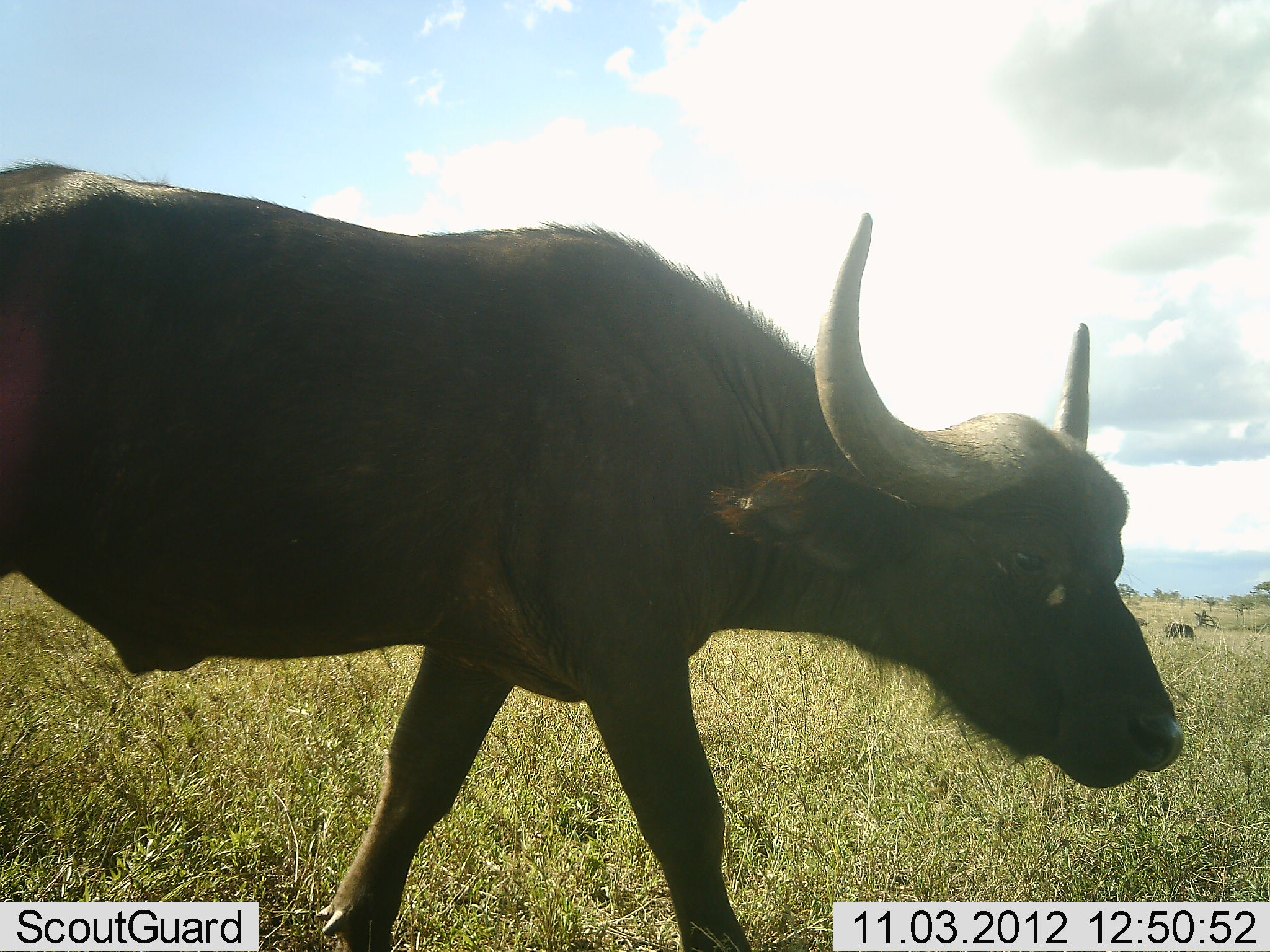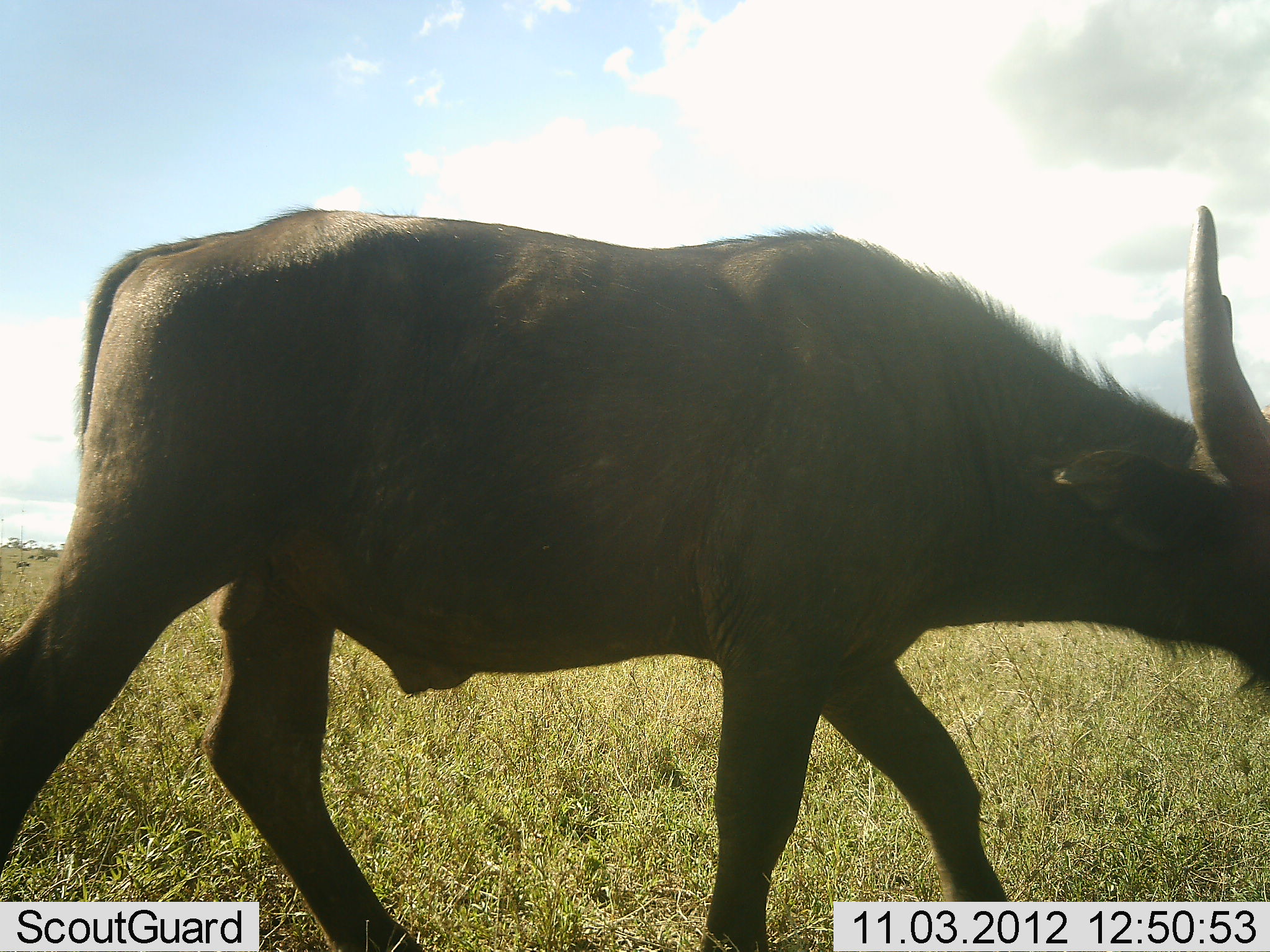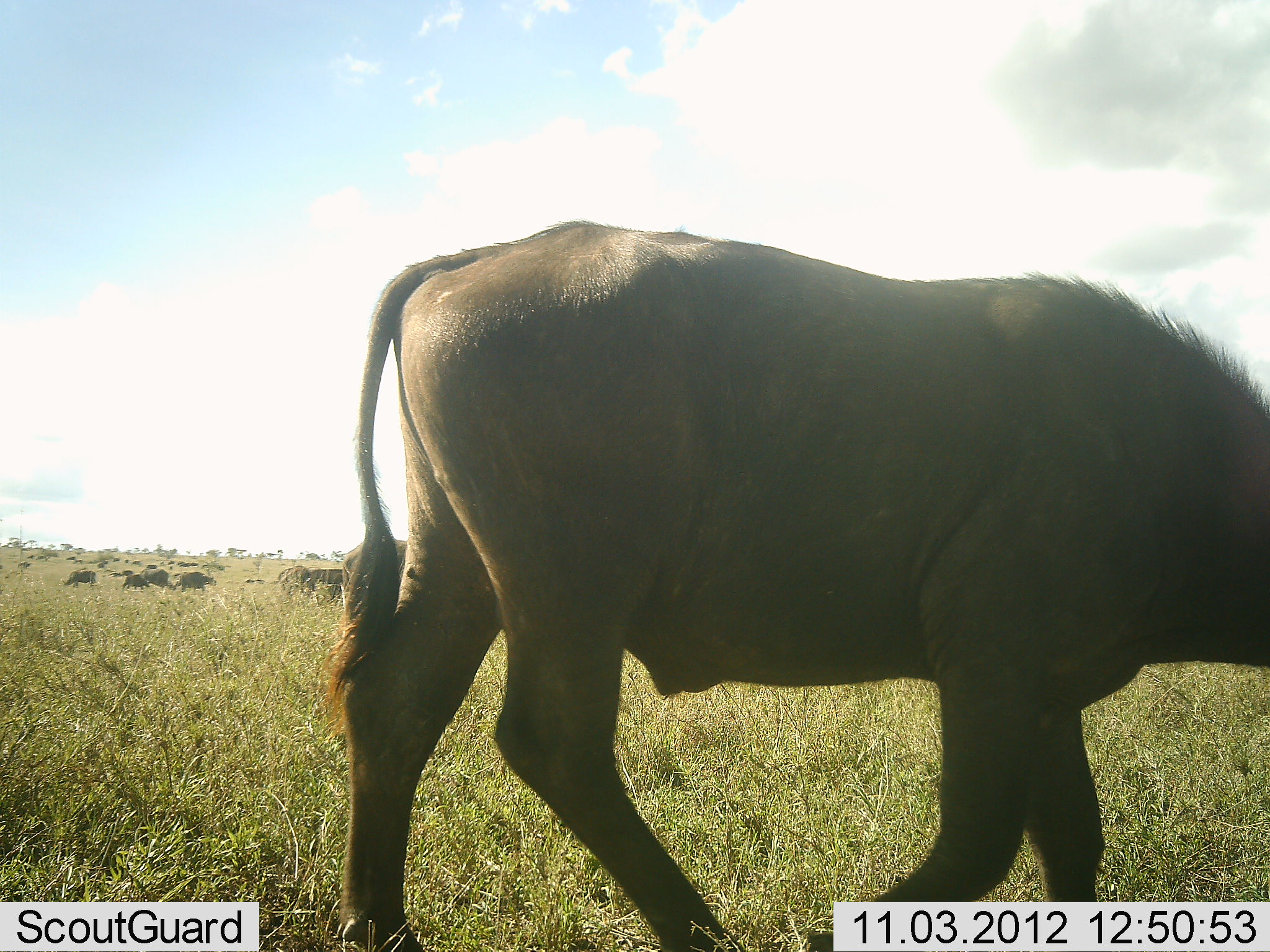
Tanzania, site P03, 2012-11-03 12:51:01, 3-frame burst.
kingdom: Animalia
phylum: Chordata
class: Mammalia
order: Artiodactyla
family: Bovidae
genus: Syncerus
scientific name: Syncerus caffer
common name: cape buffalo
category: buffalo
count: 1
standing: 10%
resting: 0%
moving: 100%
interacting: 0%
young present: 20%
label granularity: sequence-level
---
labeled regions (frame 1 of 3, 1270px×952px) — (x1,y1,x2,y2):
animal: (1,163,1183,952)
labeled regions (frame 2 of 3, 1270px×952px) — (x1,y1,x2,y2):
animal: (1,202,1270,952)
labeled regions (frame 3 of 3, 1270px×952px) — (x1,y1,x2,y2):
animal: (333,217,1269,952)